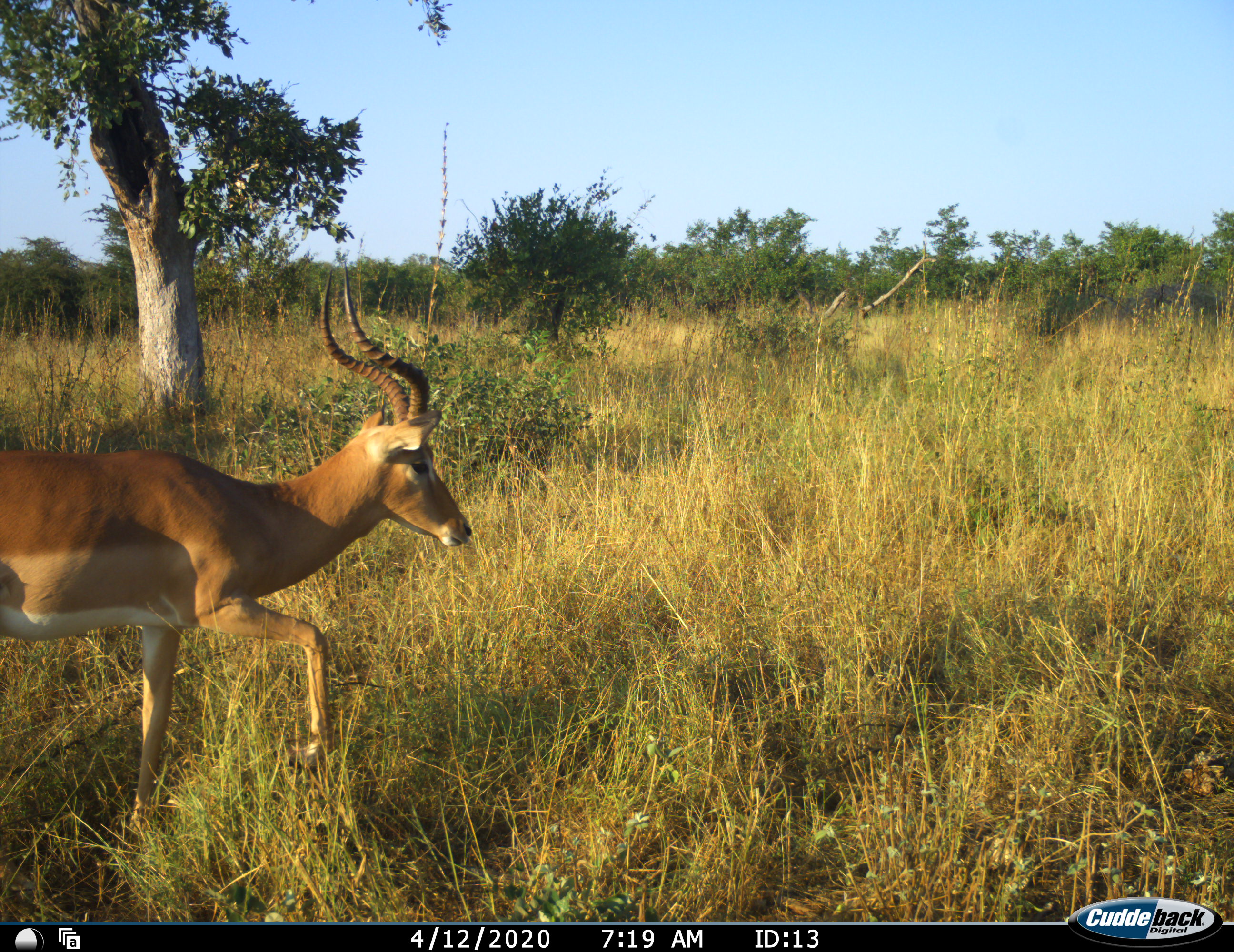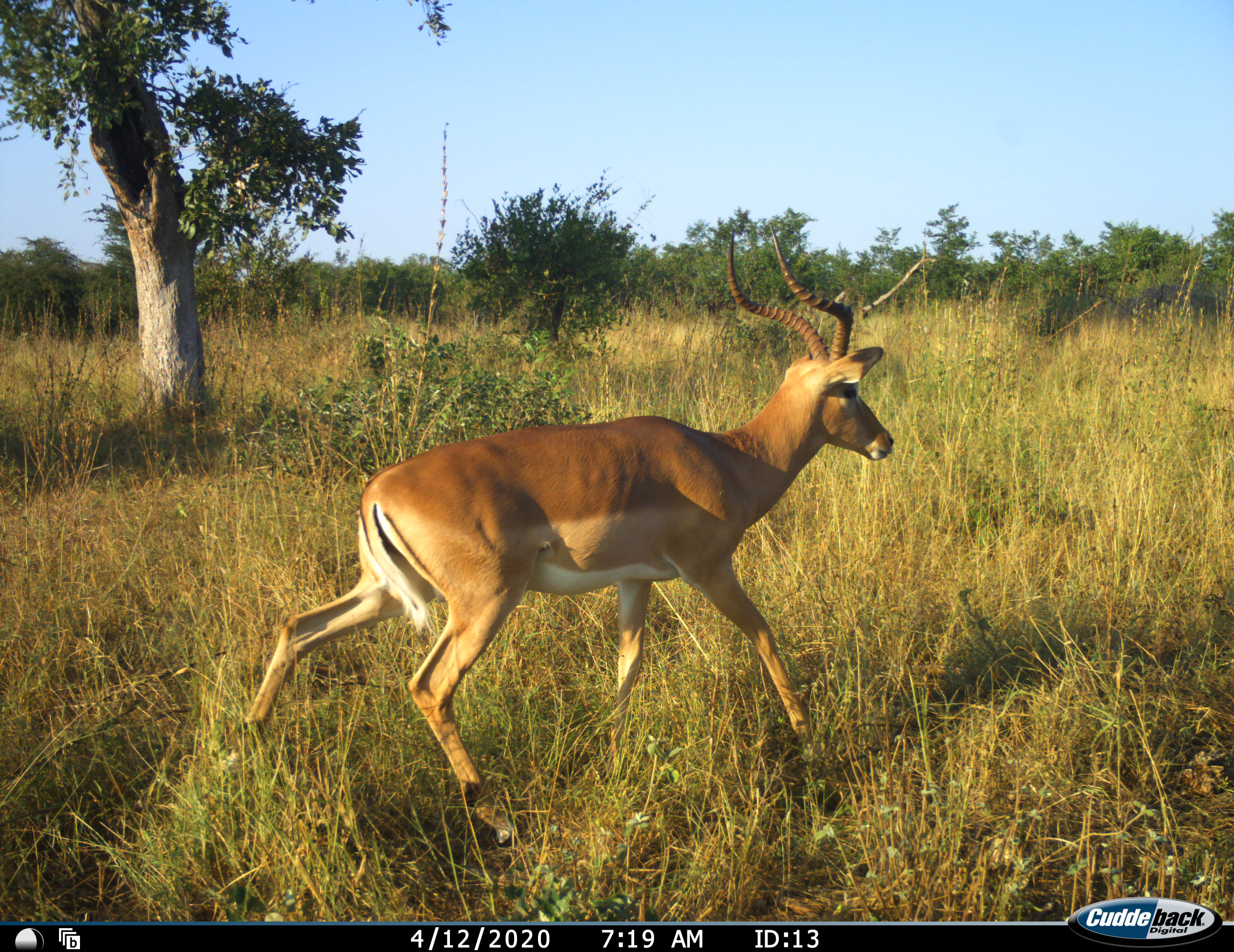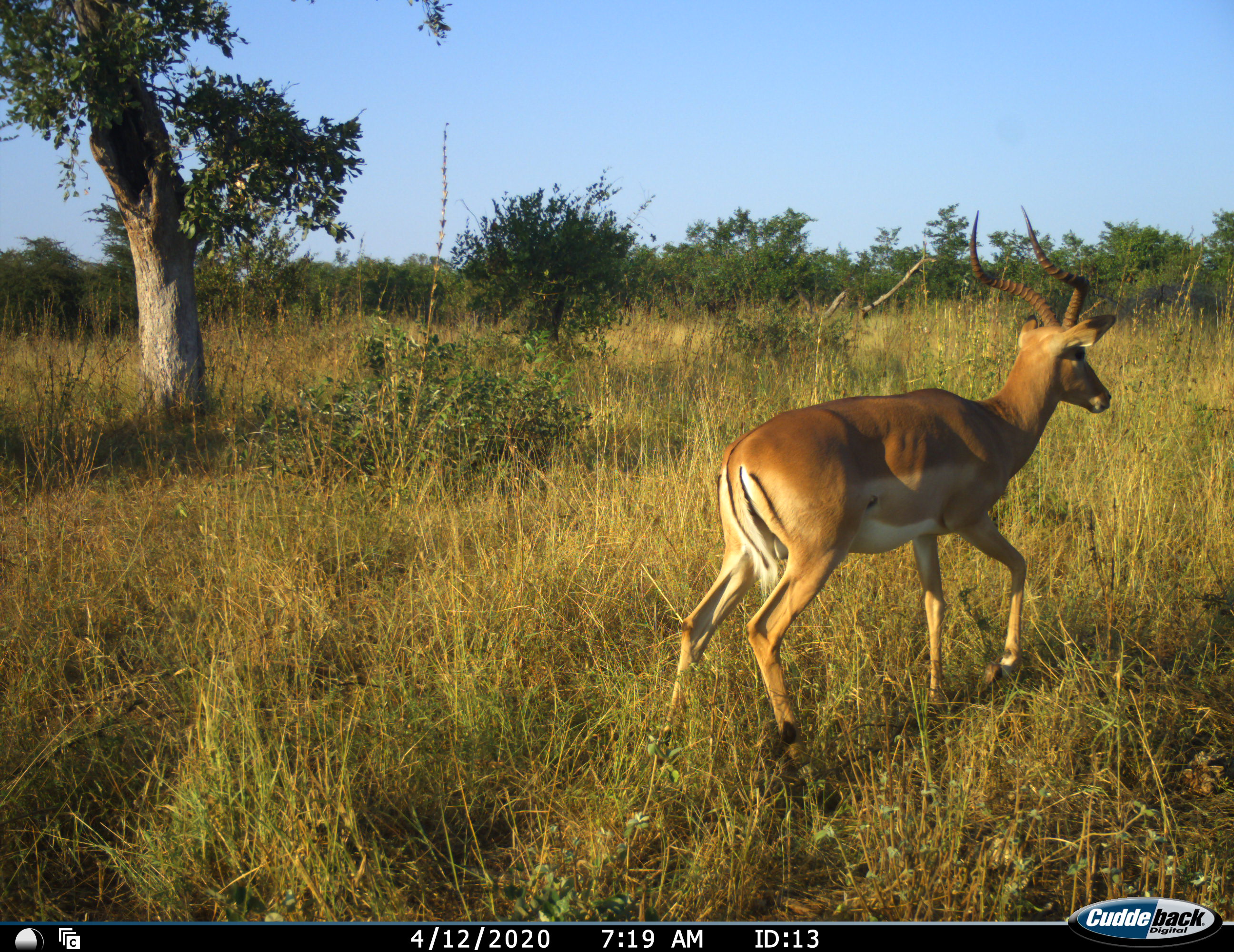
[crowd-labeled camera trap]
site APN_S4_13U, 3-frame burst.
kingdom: Animalia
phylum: Chordata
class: Mammalia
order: Artiodactyla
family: Bovidae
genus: Aepyceros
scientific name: Aepyceros melampus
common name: impala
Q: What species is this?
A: Impala (Aepyceros melampus).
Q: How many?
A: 1.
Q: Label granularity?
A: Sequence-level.